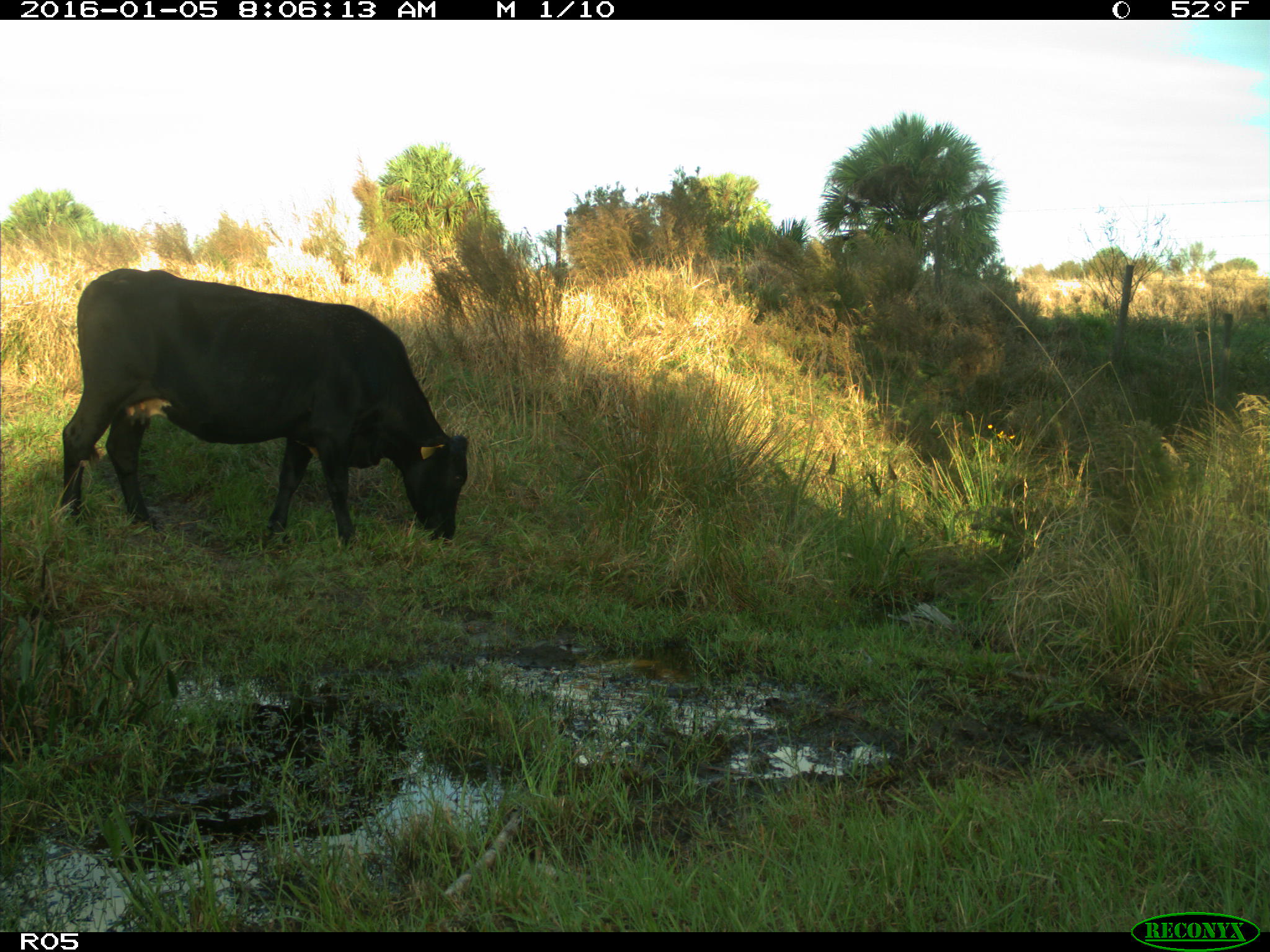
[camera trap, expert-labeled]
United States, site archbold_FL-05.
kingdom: Animalia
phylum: Chordata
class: Mammalia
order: Artiodactyla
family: Bovidae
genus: Bos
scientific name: Bos taurus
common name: domestic cow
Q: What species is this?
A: Bos taurus (domestic cow).